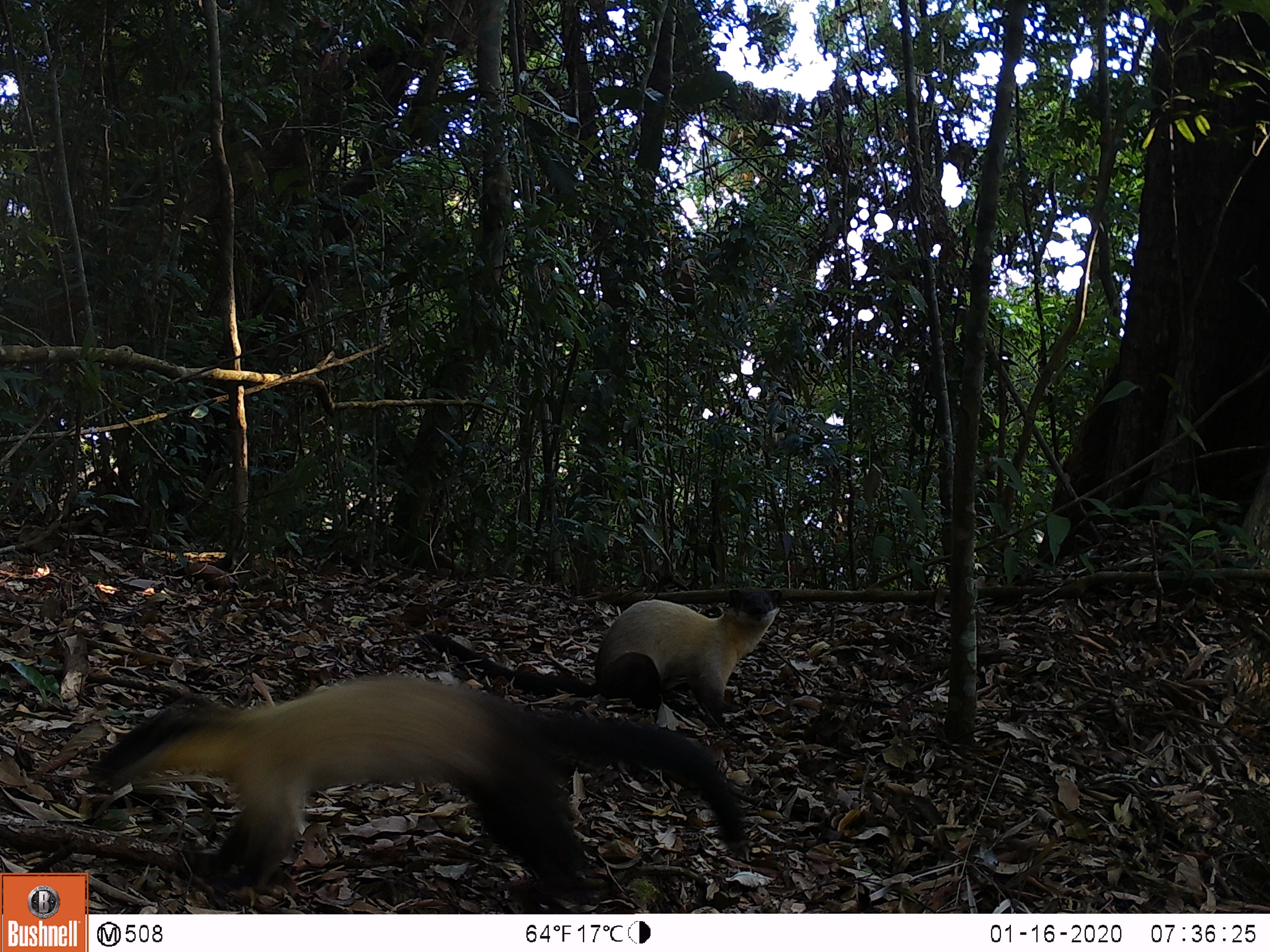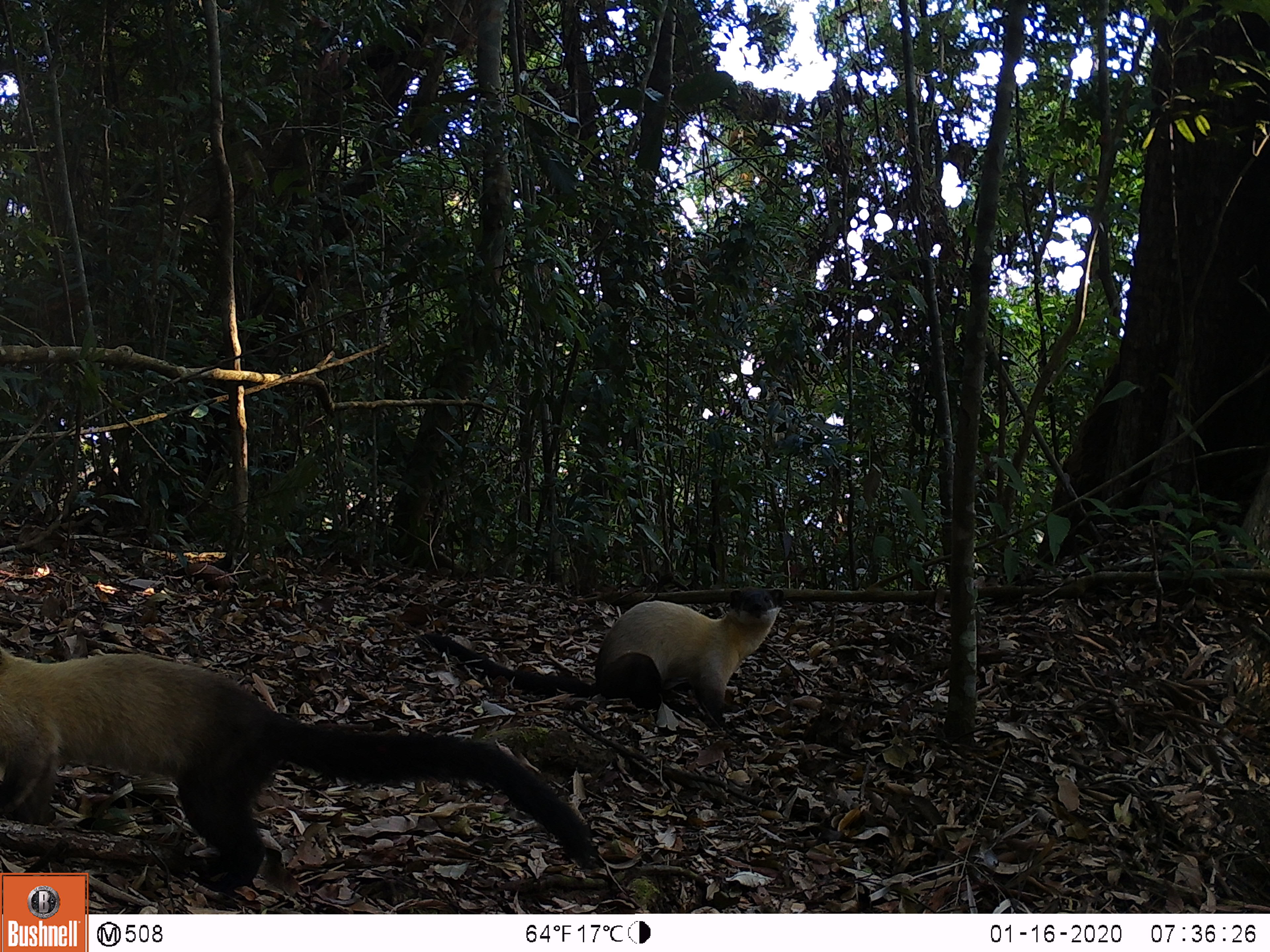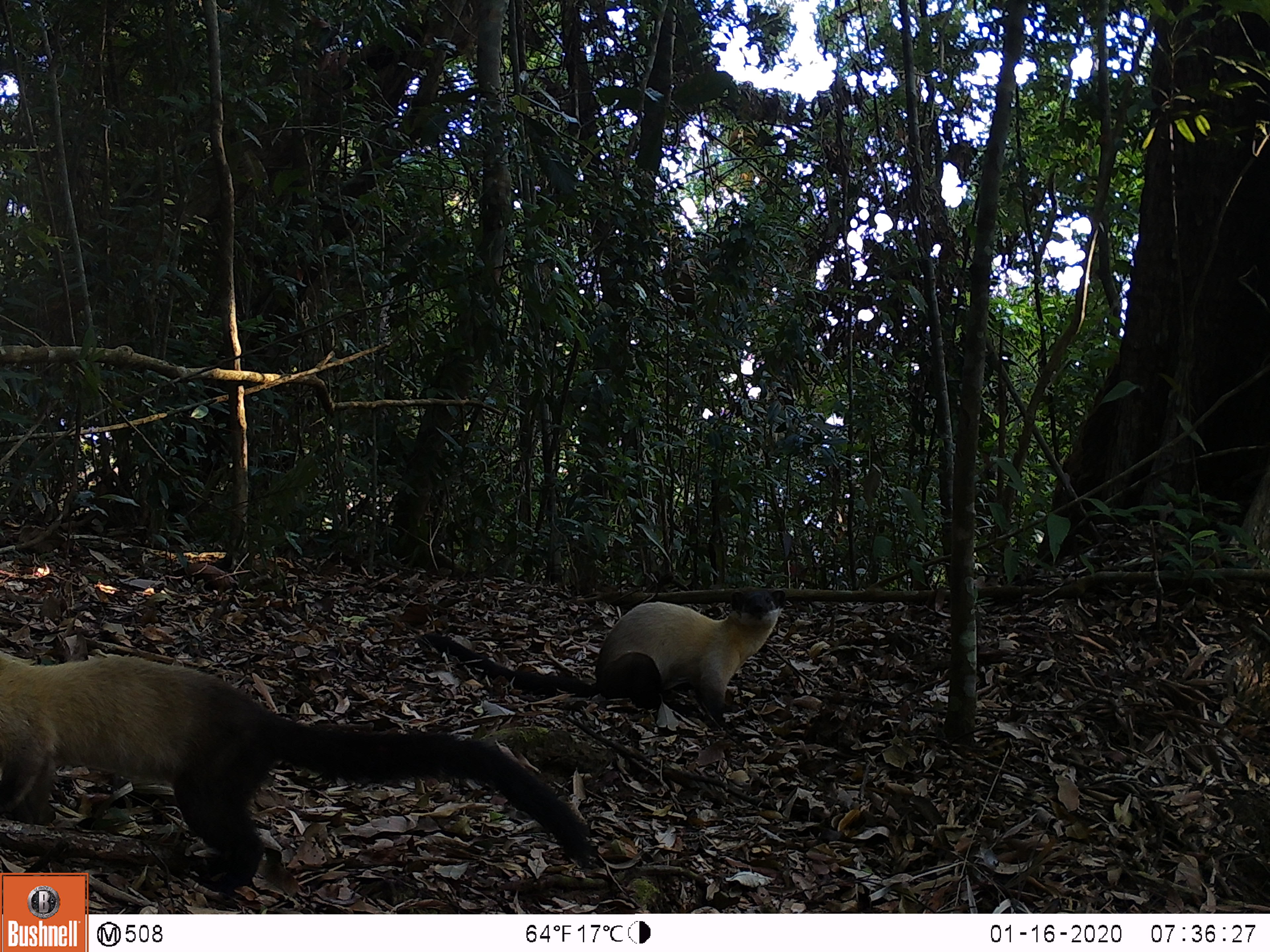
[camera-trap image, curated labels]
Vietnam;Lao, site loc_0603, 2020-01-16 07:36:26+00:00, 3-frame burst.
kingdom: Animalia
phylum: Chordata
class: Mammalia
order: Carnivora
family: Mustelidae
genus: Martes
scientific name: Martes flavigula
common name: yellow-throated marten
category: yellow throated marten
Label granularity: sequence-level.